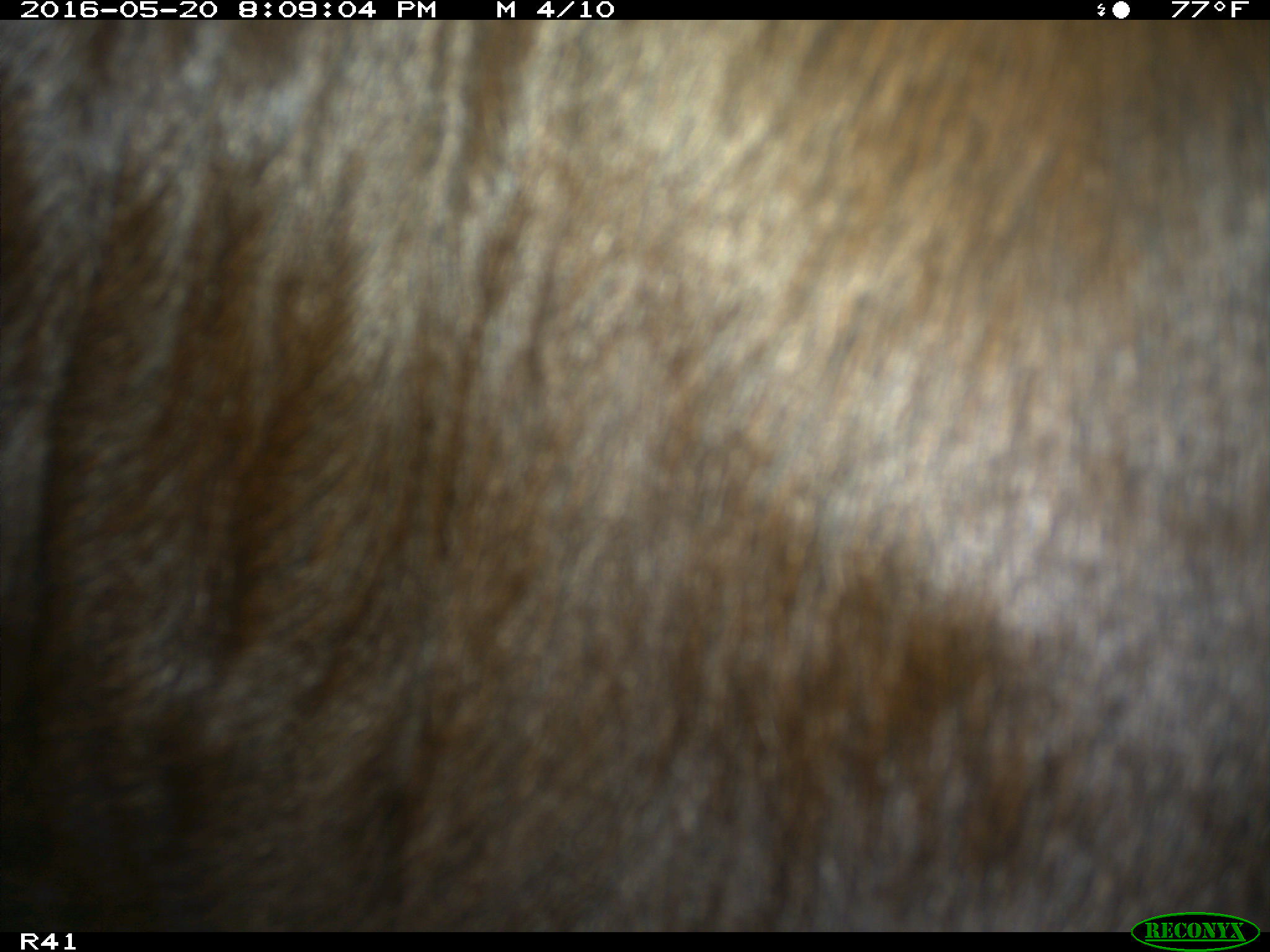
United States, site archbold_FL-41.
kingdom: Animalia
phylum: Chordata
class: Mammalia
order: Artiodactyla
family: Bovidae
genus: Bos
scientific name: Bos taurus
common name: domestic cow